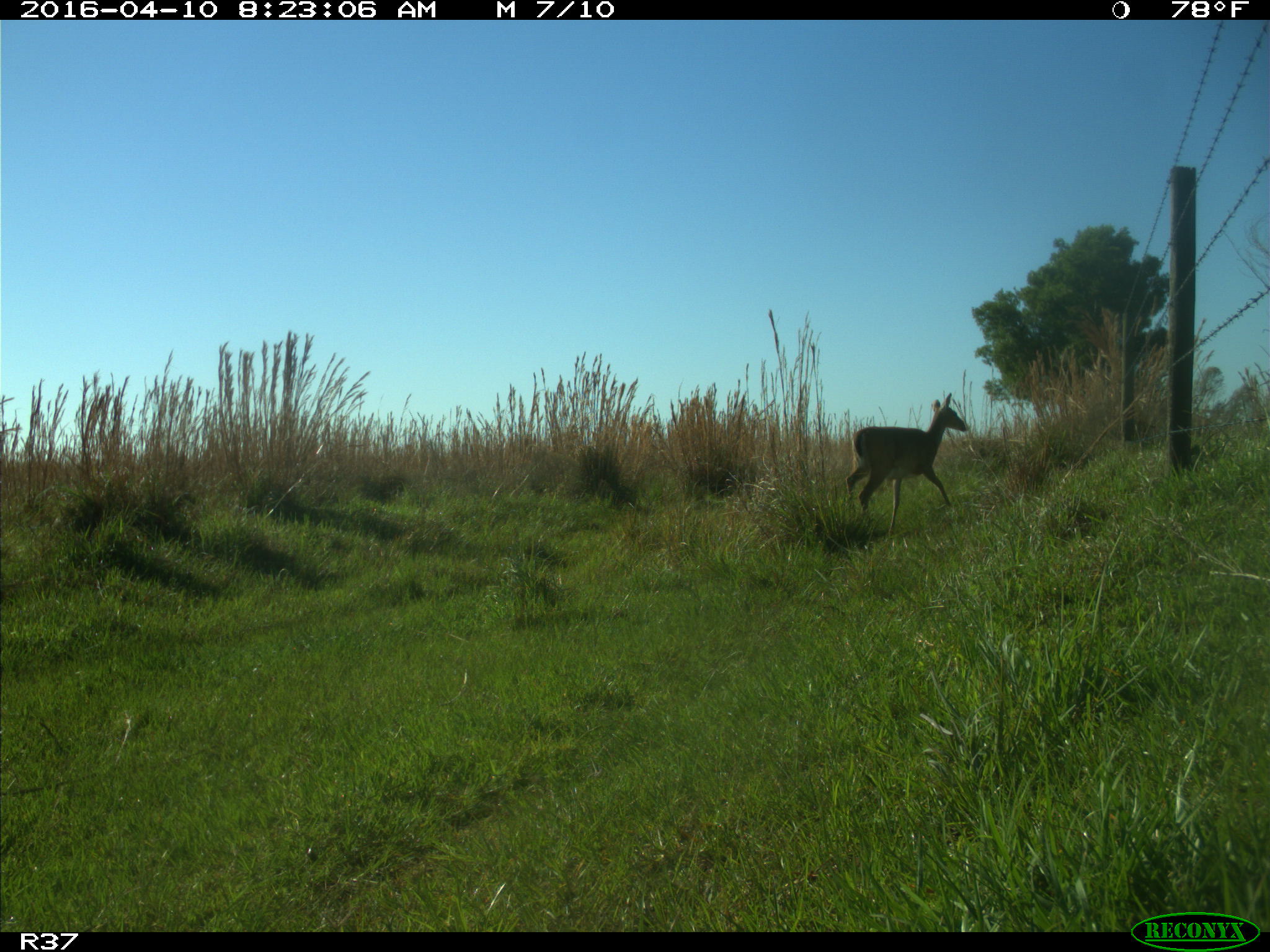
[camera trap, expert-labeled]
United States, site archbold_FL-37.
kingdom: Animalia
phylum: Chordata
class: Mammalia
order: Artiodactyla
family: Cervidae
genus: Odocoileus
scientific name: Odocoileus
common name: deer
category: unidentified deer